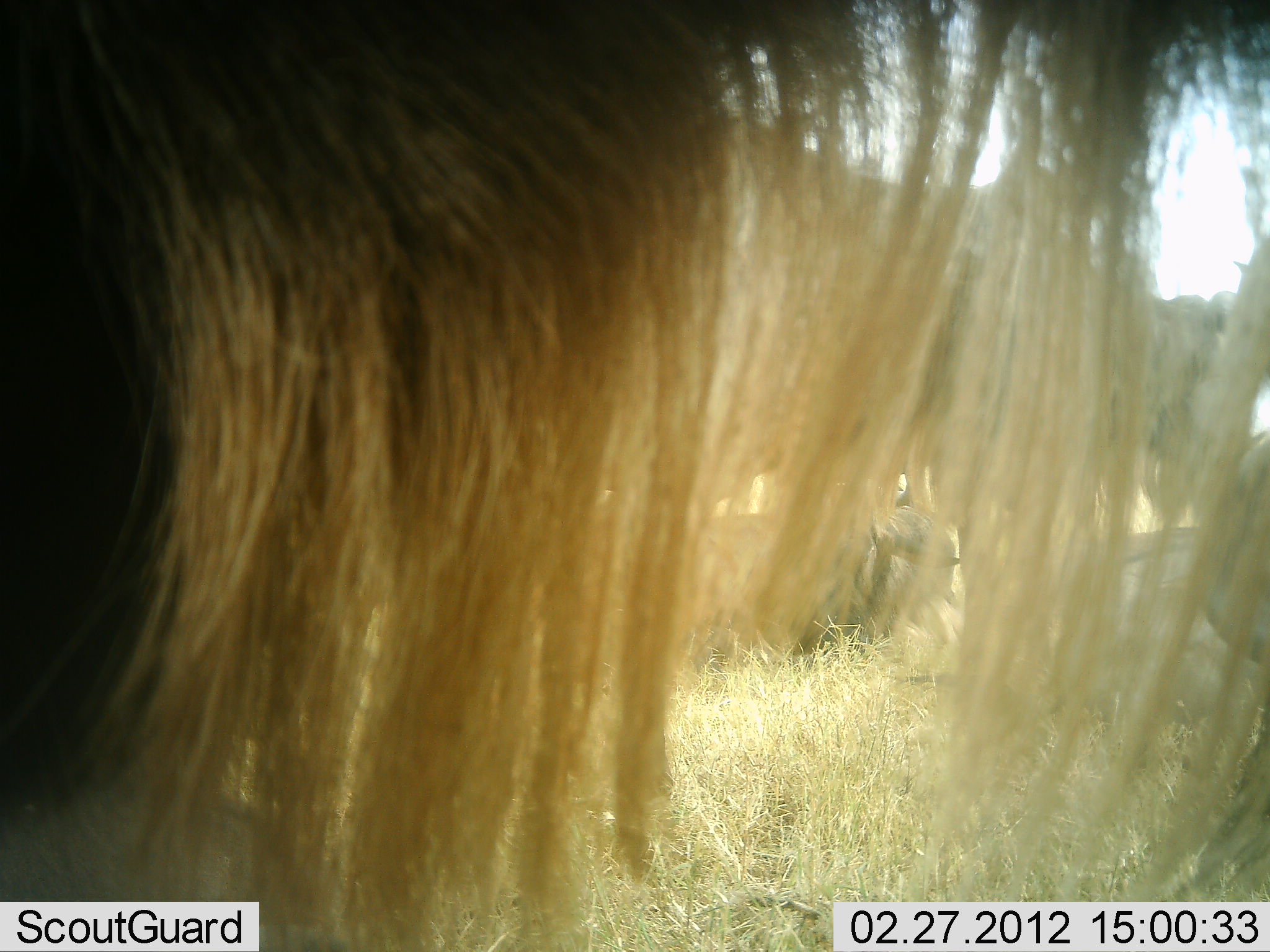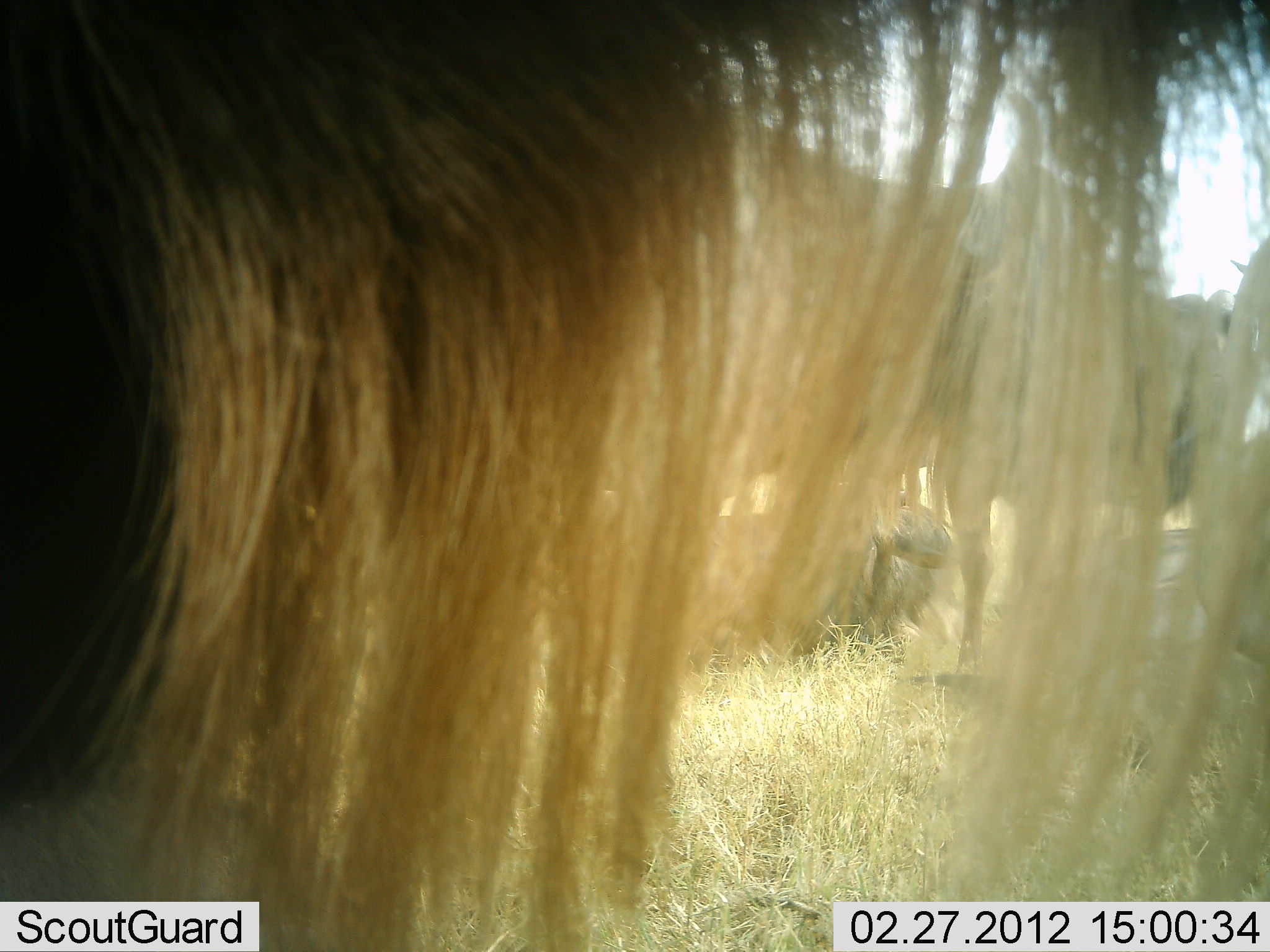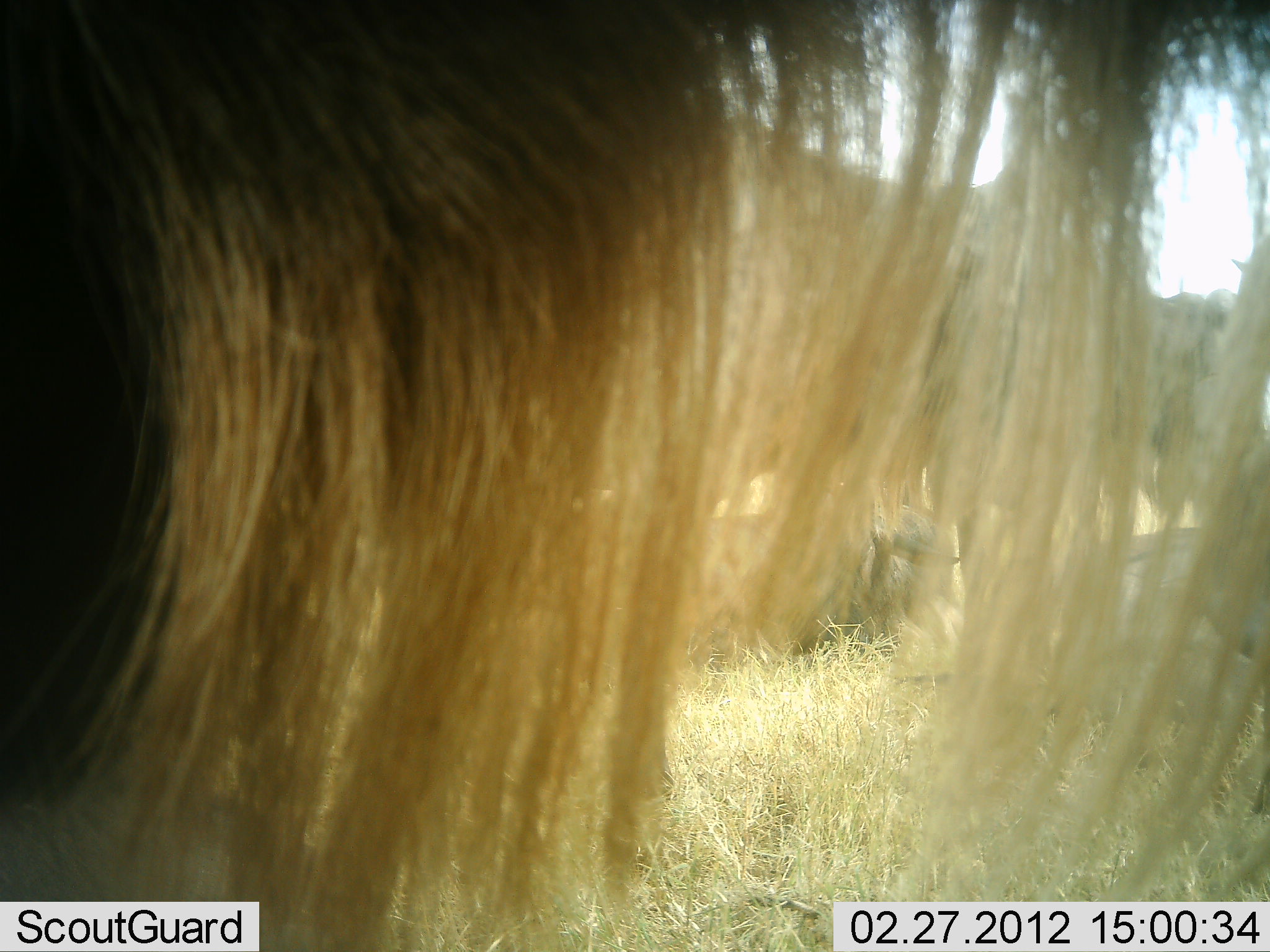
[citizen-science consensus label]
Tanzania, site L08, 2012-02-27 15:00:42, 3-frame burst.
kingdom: Animalia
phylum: Chordata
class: Mammalia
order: Artiodactyla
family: Bovidae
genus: Connochaetes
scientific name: Connochaetes taurinus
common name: blue wildebeest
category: wildebeest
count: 4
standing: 84%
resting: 74%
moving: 0%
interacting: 0%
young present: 0%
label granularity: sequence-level